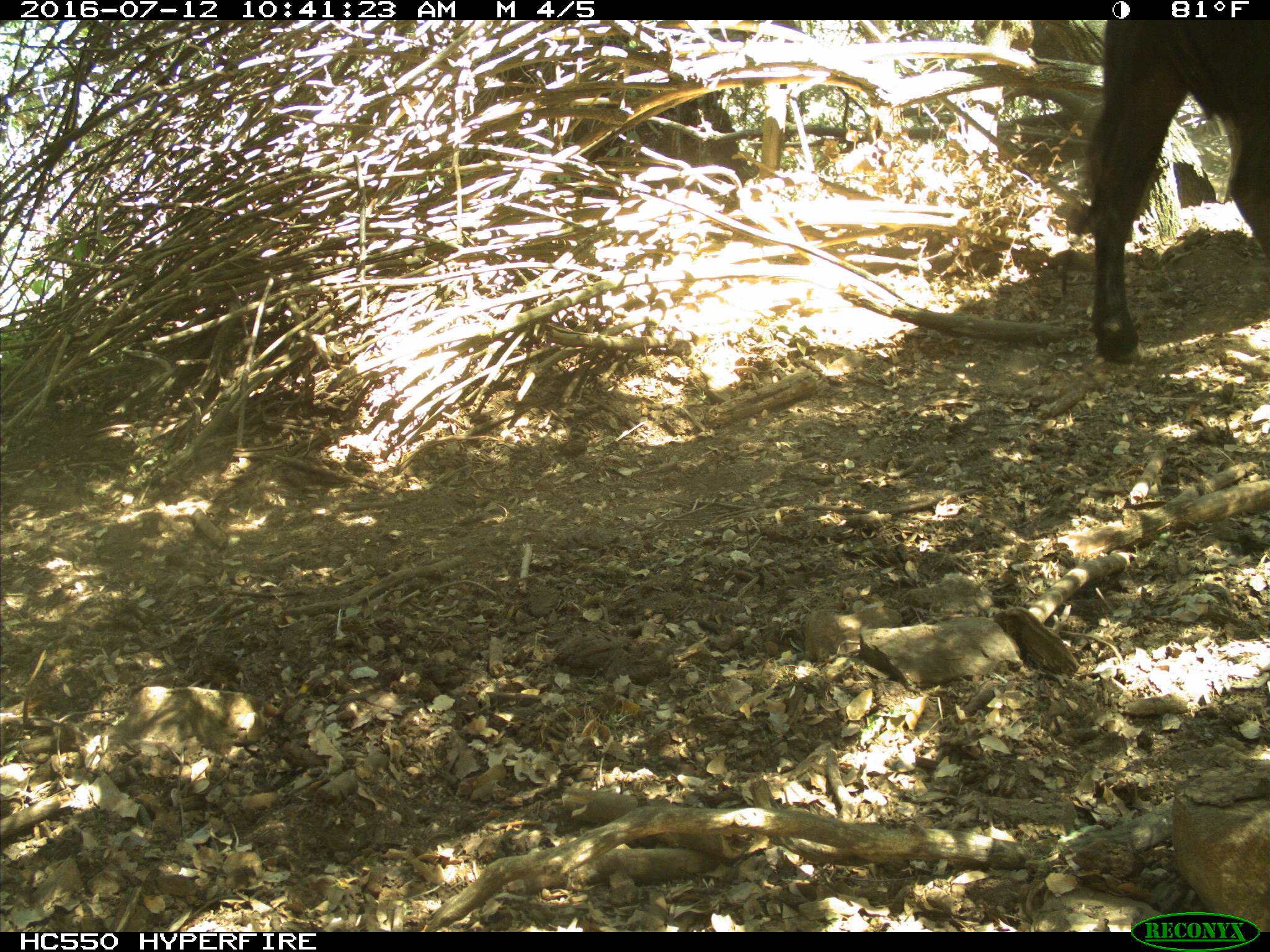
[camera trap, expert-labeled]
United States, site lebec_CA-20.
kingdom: Animalia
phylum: Chordata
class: Mammalia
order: Artiodactyla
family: Bovidae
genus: Bos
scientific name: Bos taurus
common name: domestic cow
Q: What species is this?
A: Bos taurus (domestic cow).